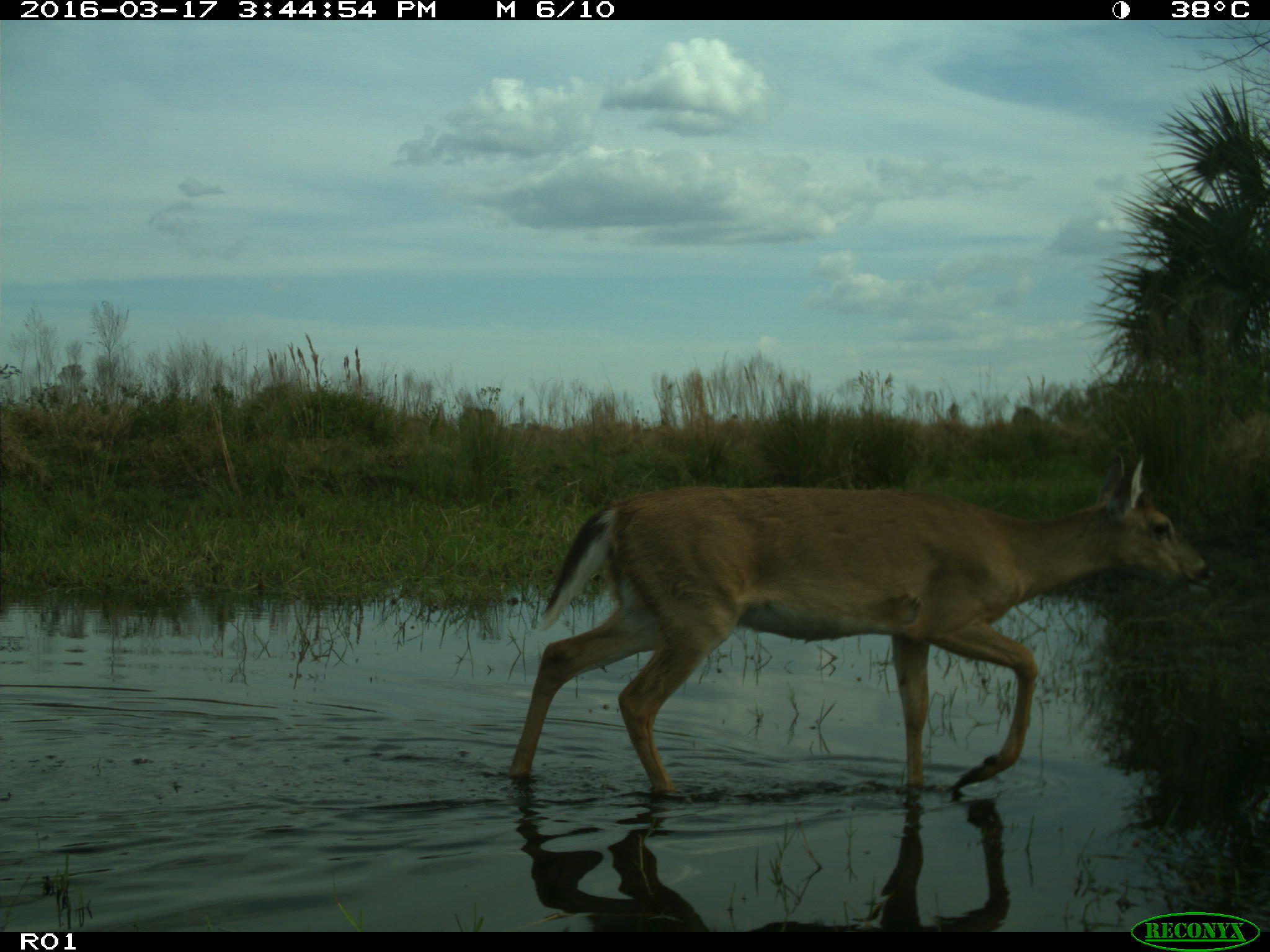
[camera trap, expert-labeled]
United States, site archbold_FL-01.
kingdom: Animalia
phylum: Chordata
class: Mammalia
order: Artiodactyla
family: Cervidae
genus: Odocoileus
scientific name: Odocoileus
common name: deer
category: unidentified deer